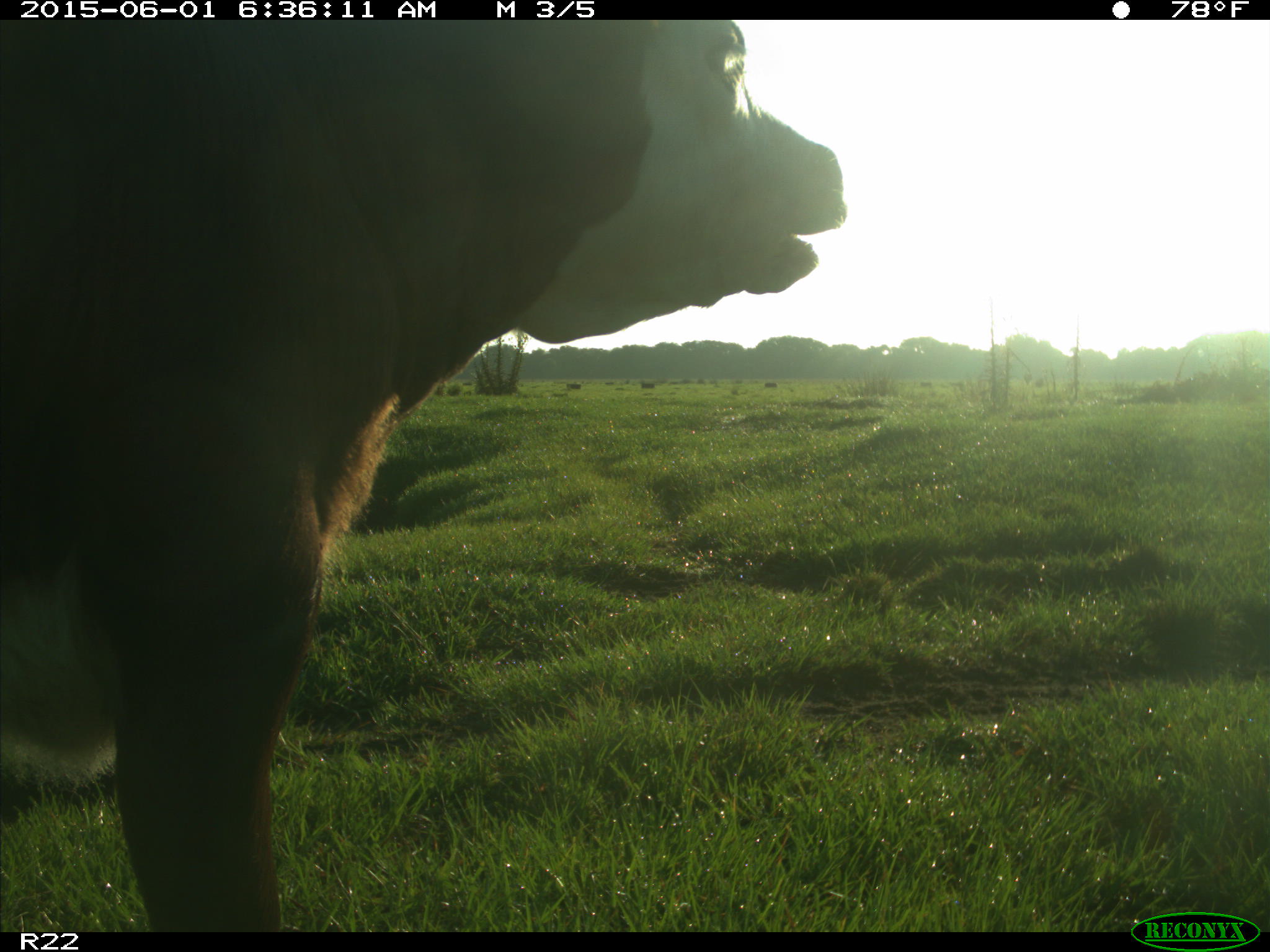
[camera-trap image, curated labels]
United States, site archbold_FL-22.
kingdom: Animalia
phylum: Chordata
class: Mammalia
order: Artiodactyla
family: Bovidae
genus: Bos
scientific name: Bos taurus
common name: domestic cow